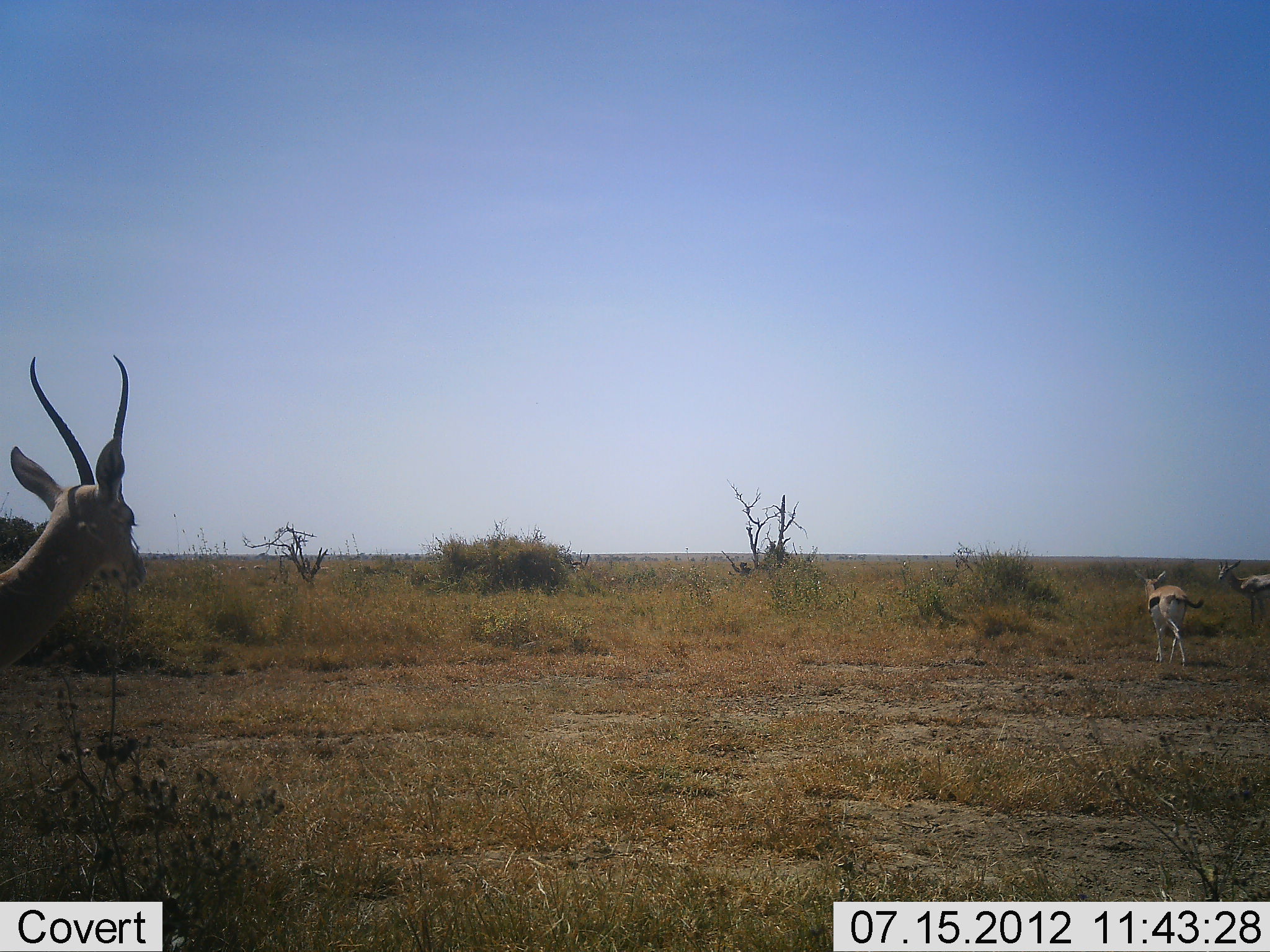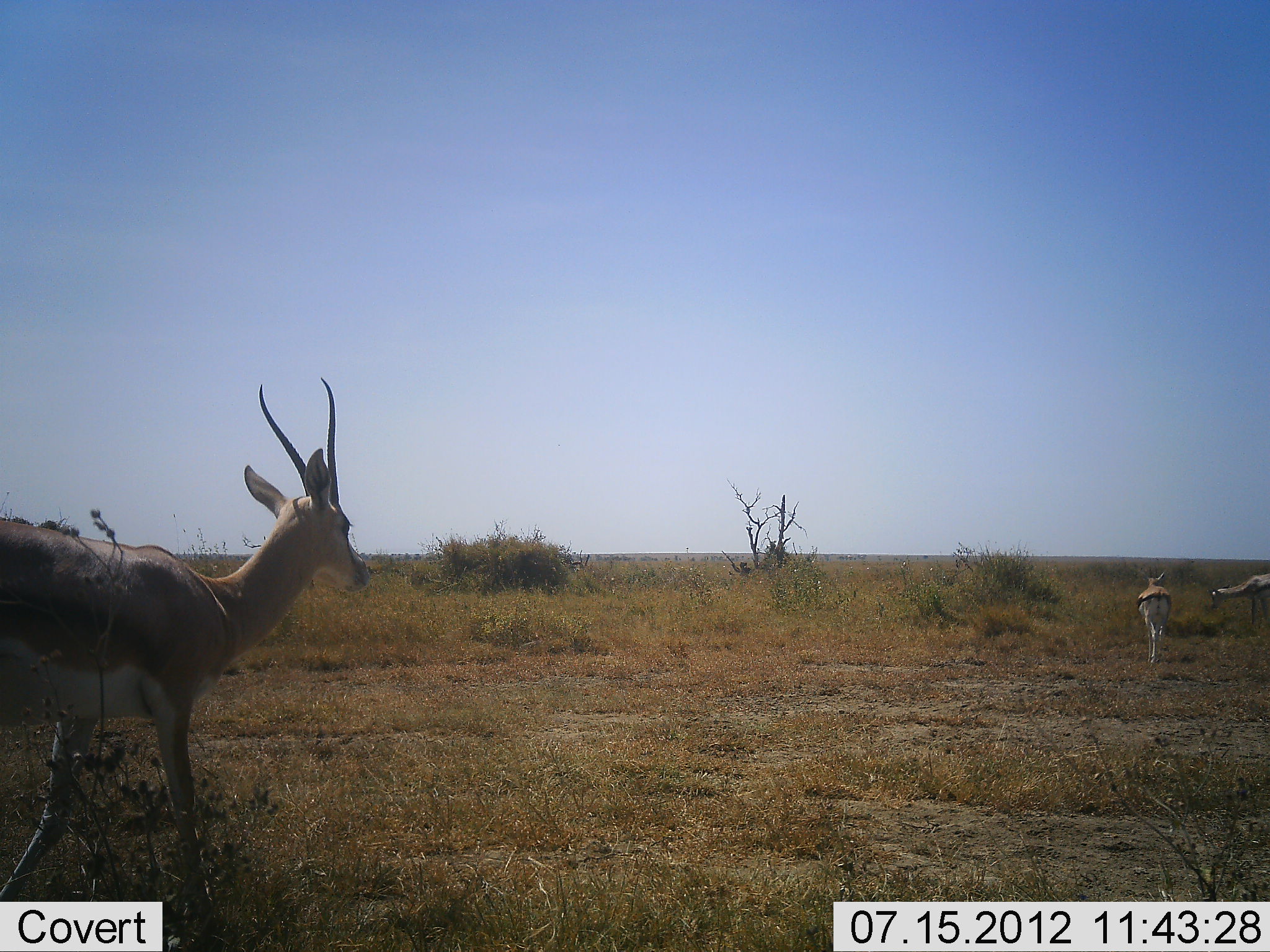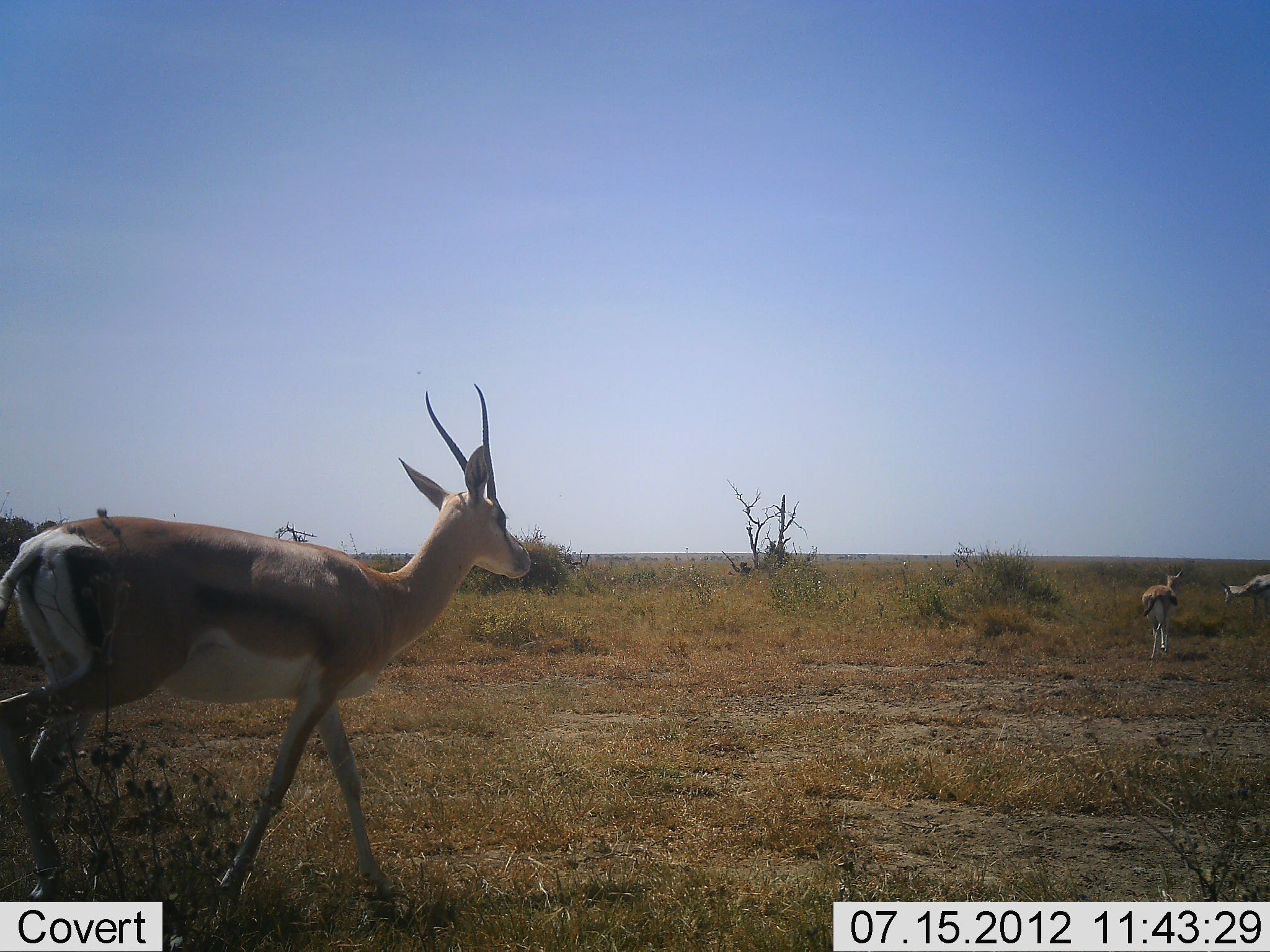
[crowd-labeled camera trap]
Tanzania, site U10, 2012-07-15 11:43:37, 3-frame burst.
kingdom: Animalia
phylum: Chordata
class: Mammalia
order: Artiodactyla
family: Bovidae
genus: Nanger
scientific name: Nanger granti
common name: grant's gazelle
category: gazellegrants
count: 3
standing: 21%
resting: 0%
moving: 93%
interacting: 0%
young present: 0%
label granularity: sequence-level